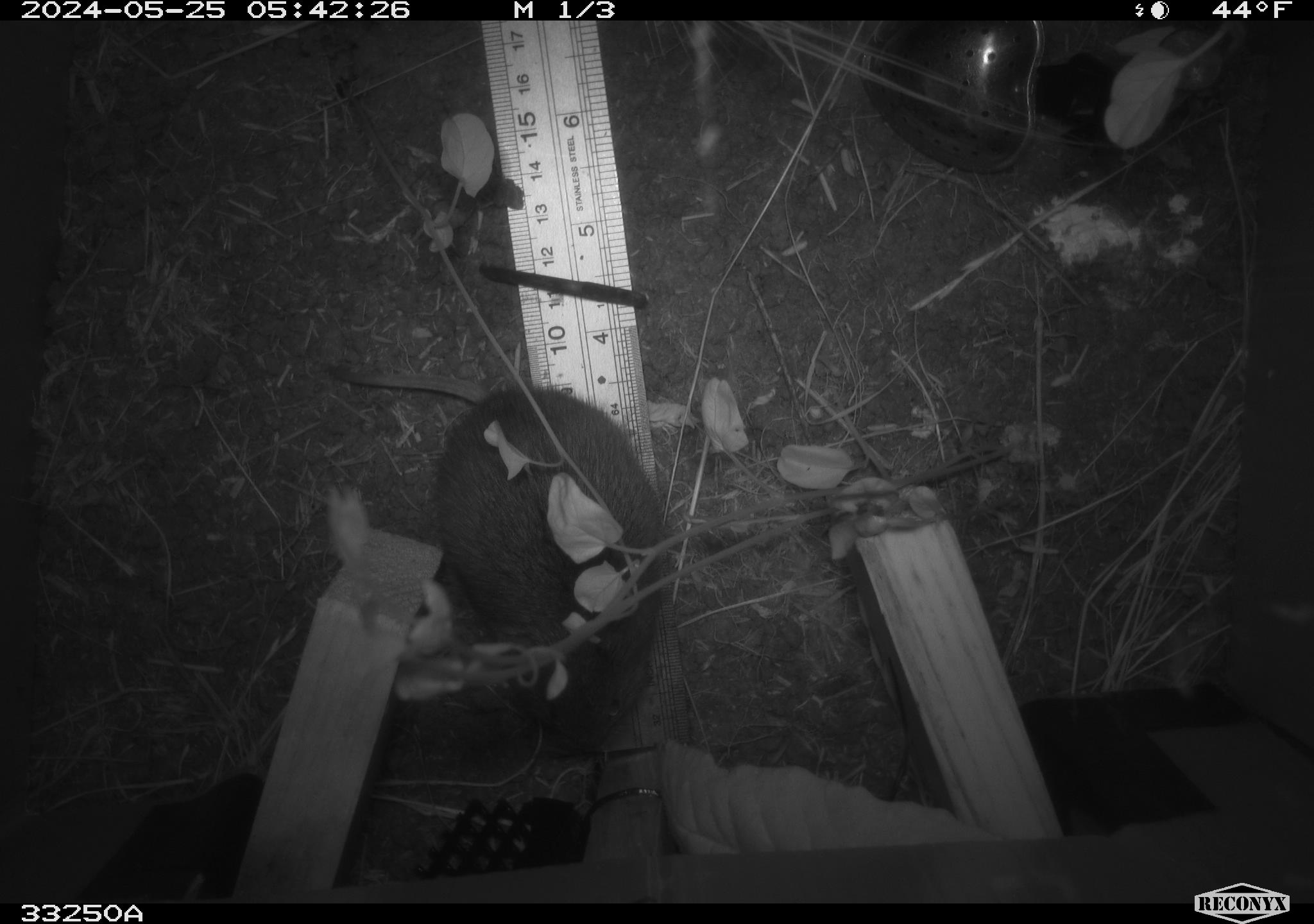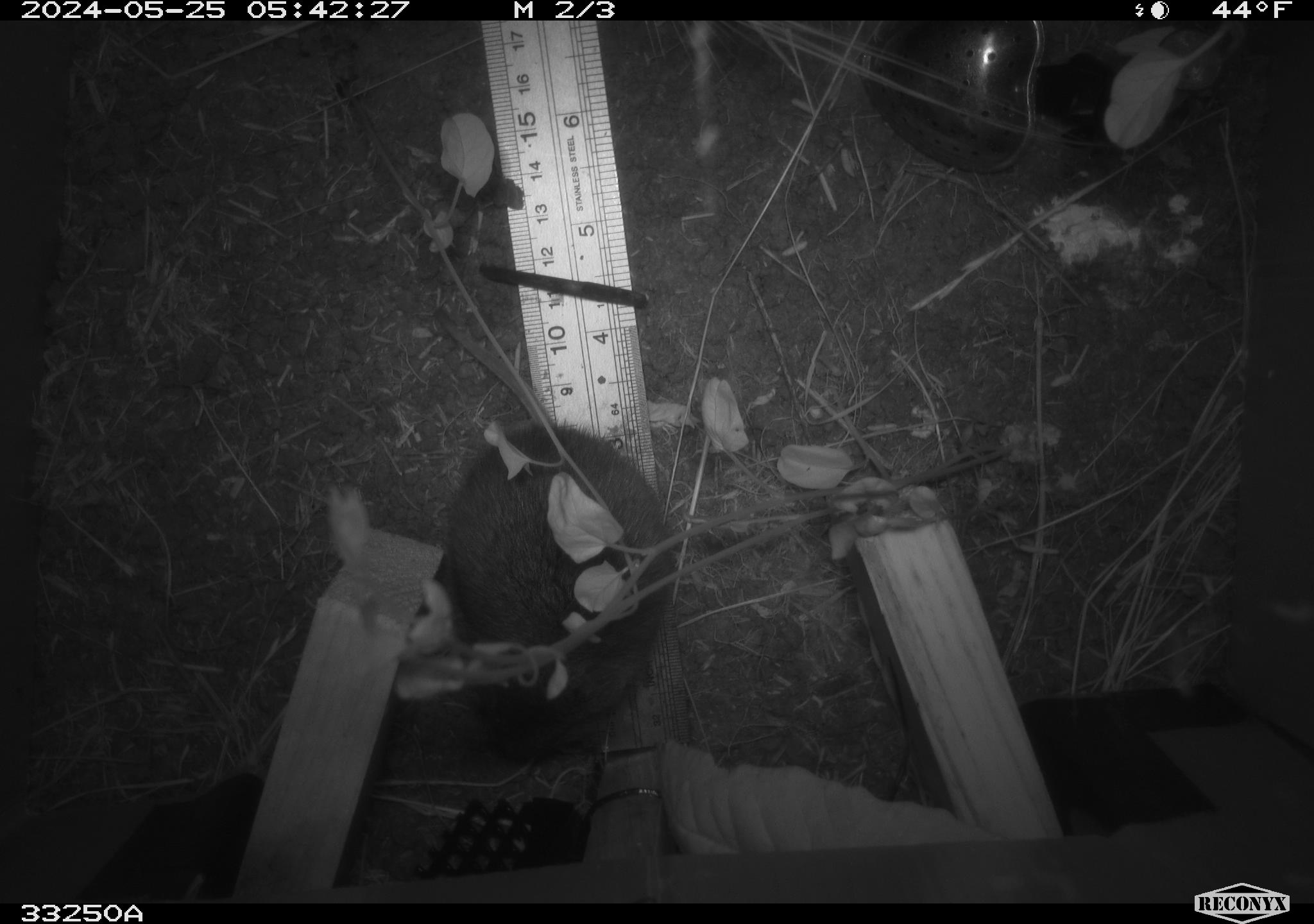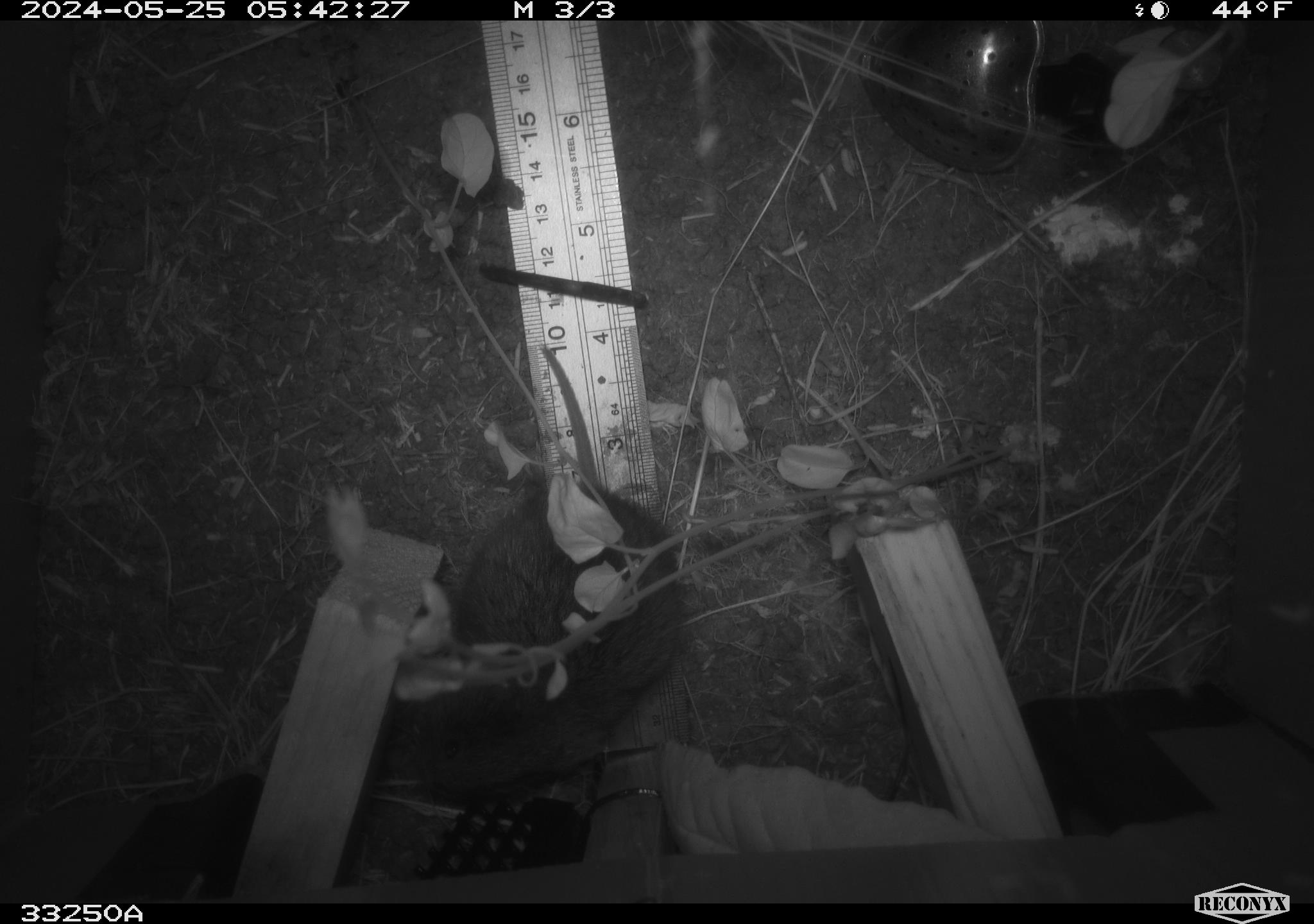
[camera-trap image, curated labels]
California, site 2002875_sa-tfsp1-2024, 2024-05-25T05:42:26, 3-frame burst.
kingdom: Animalia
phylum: Chordata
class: Mammalia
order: Rodentia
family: Cricetidae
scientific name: Arvicolinae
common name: voles, lemmings, and muskrats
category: arvicolinae subfamily